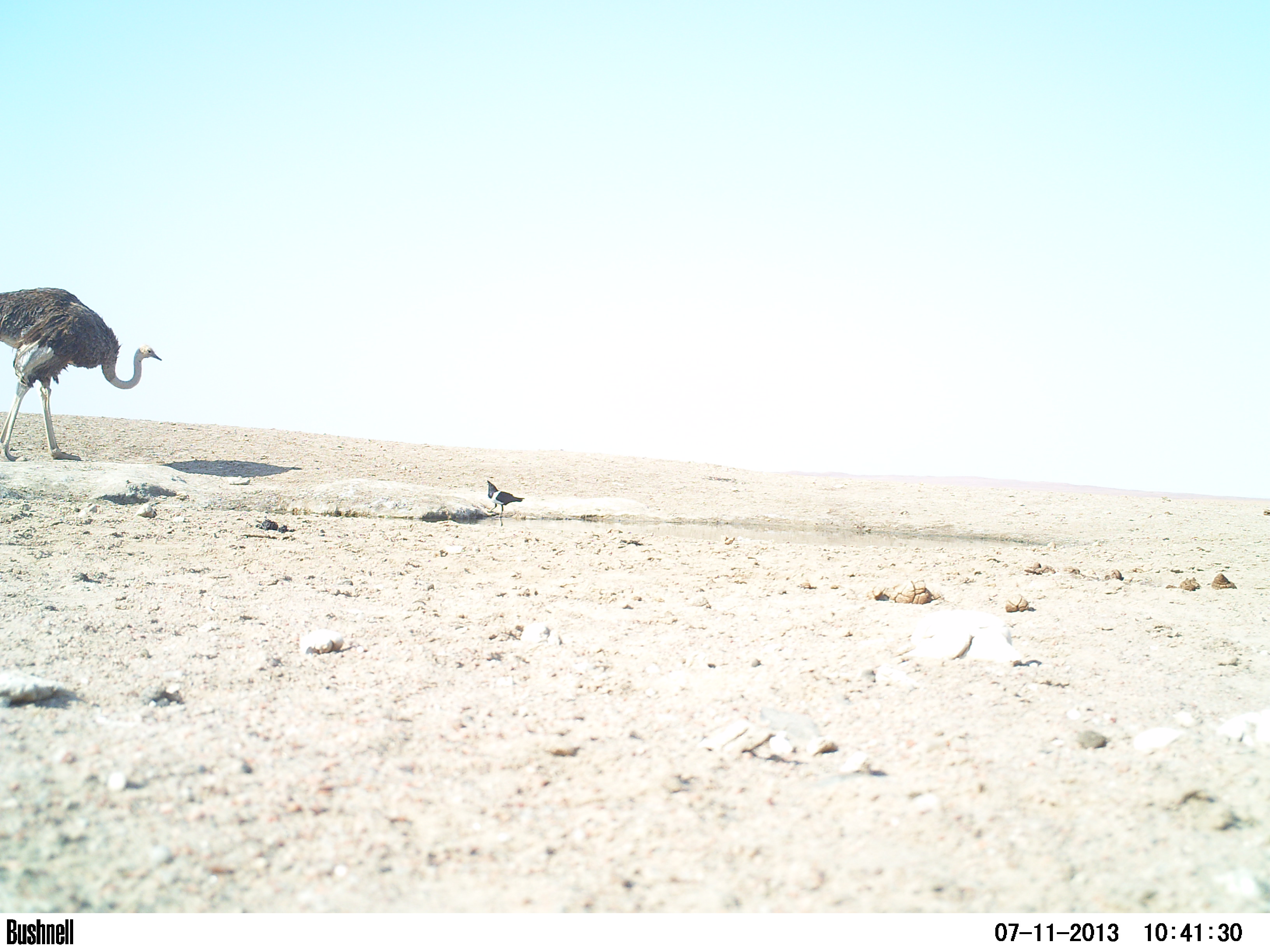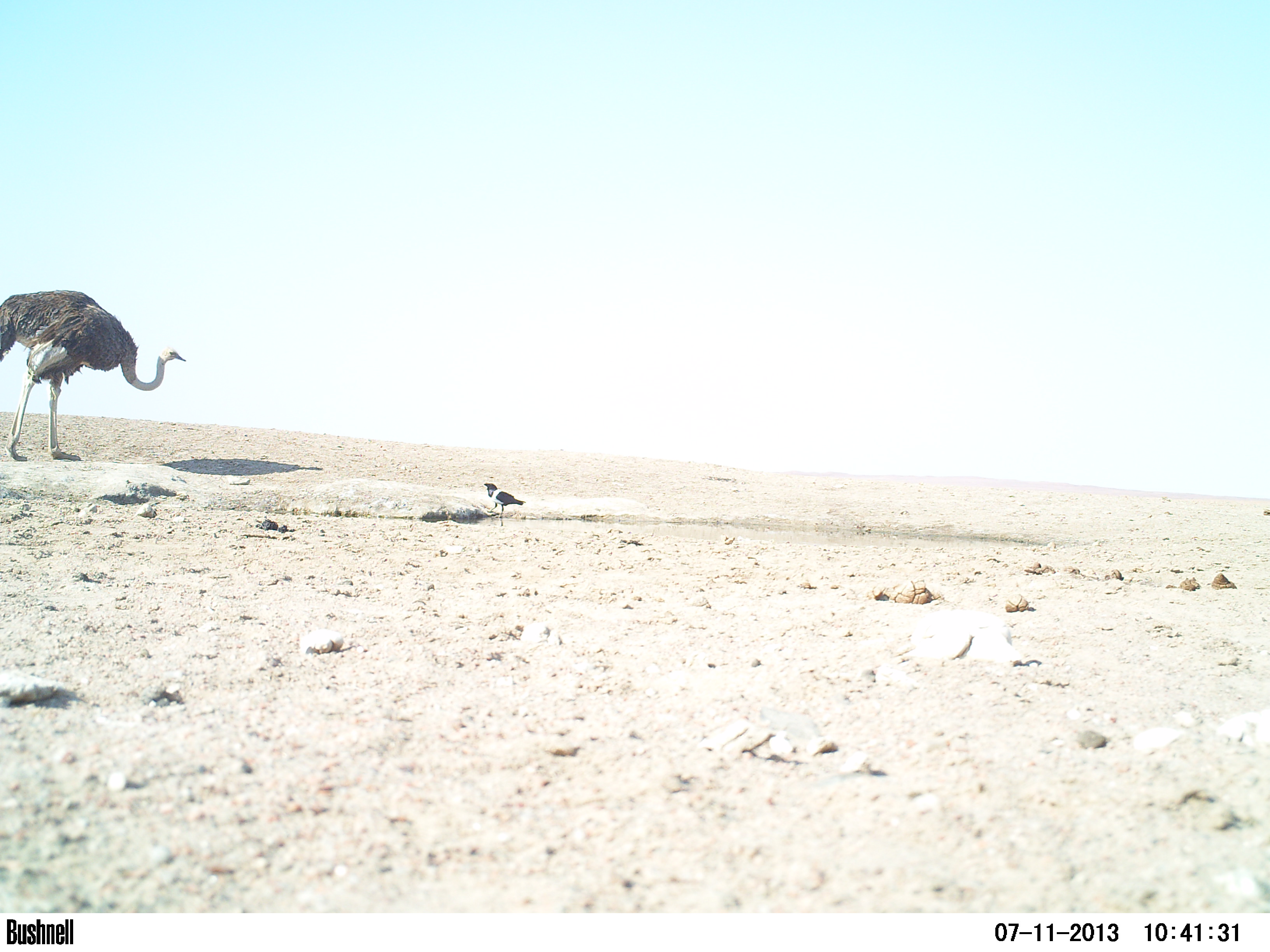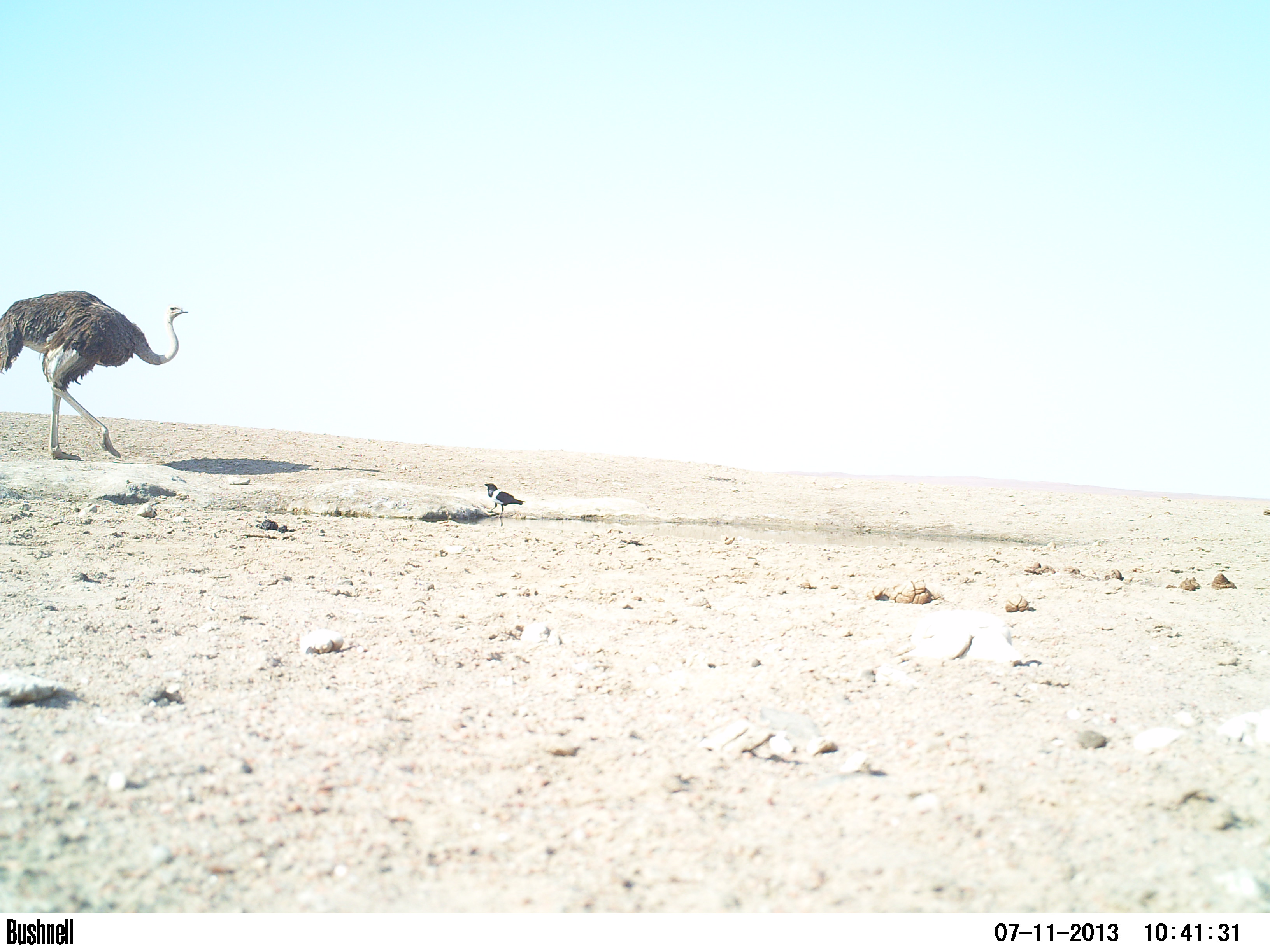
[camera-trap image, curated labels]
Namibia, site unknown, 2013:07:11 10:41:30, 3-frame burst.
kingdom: Animalia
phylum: Chordata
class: Aves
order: Struthioniformes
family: Struthionidae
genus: Struthio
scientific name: Struthio camelus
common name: common ostrich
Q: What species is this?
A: Struthio camelus (common ostrich).